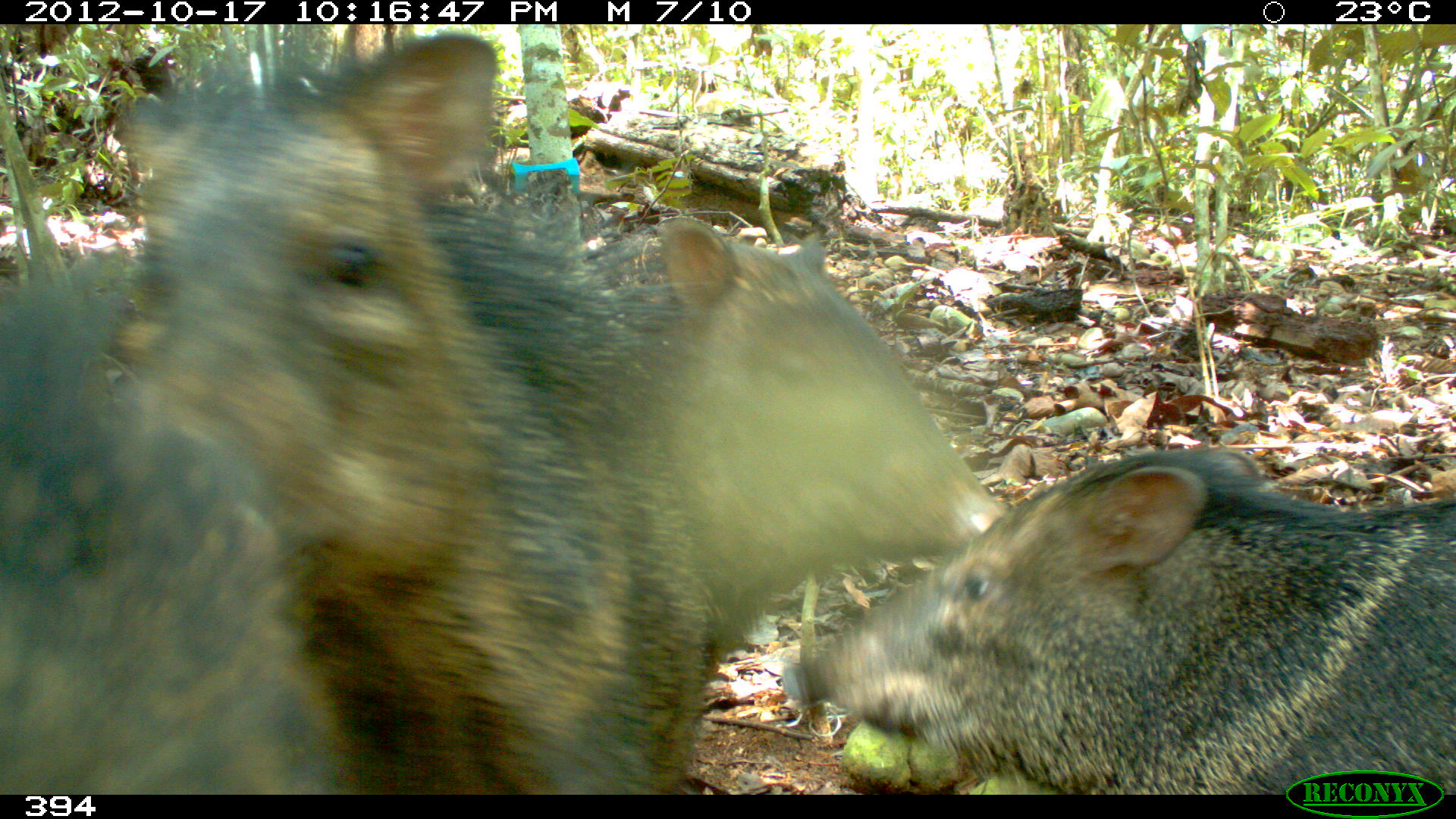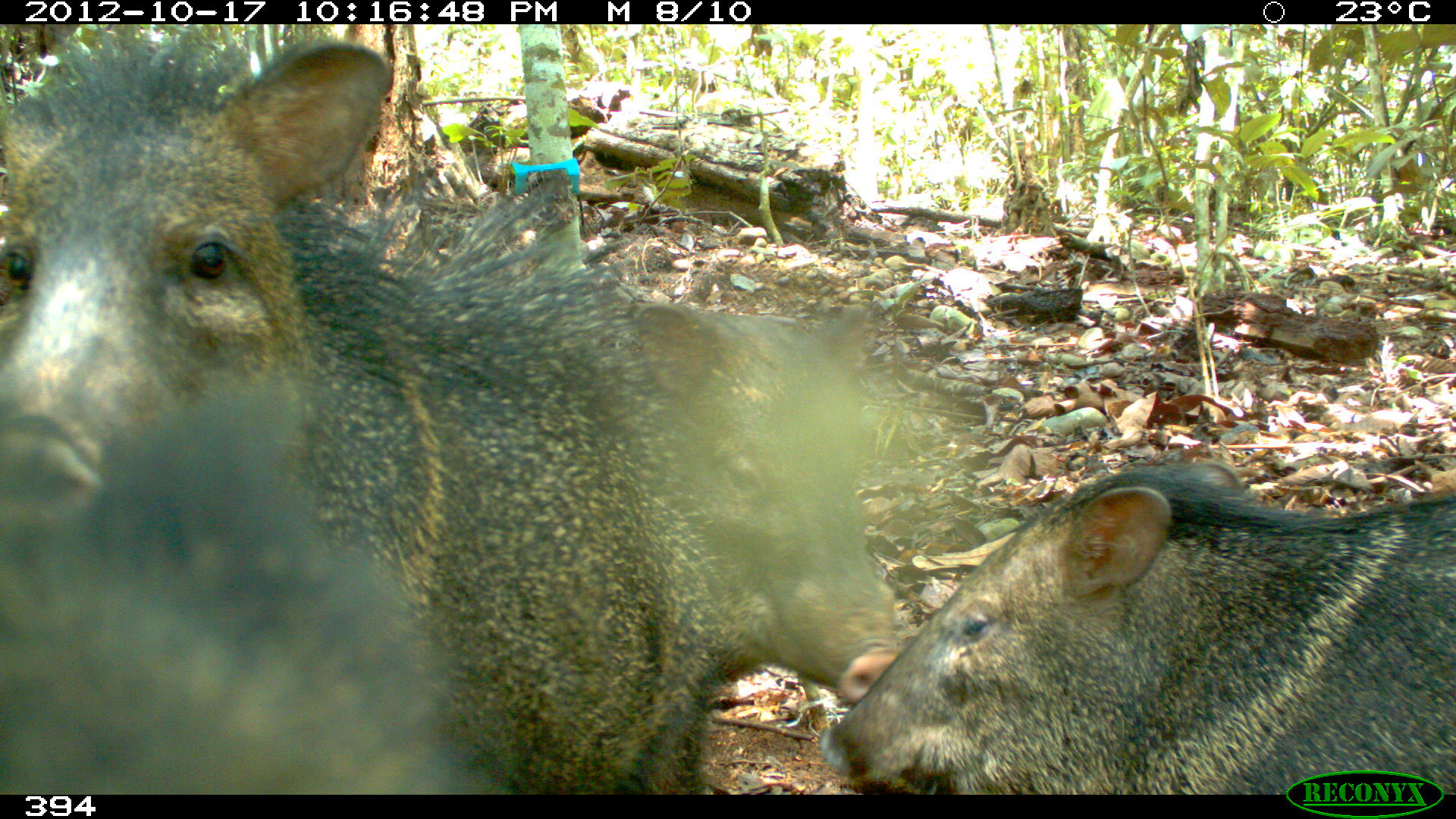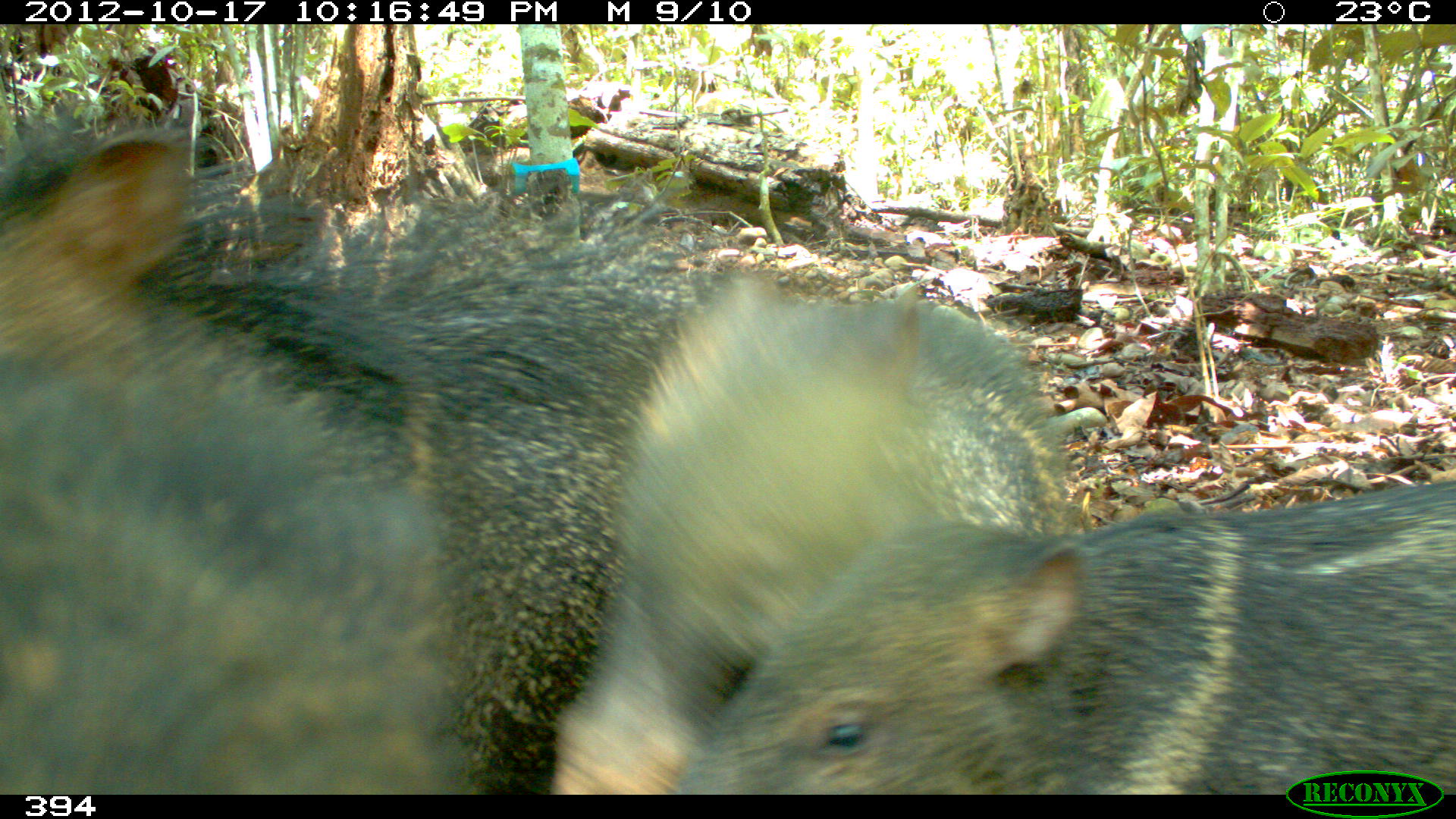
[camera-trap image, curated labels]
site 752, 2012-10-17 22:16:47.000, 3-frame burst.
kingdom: Animalia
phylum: Chordata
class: Mammalia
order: Artiodactyla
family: Tayassuidae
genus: Pecari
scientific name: Pecari tajacu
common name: collared peccary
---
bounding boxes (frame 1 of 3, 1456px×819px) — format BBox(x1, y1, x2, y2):
pecari tajacu: BBox(102, 28, 712, 795); BBox(779, 445, 1456, 795); BBox(0, 247, 359, 795); BBox(609, 215, 1008, 679)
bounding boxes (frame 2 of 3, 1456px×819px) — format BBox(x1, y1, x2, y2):
pecari tajacu: BBox(0, 25, 735, 794); BBox(0, 357, 512, 794); BBox(819, 457, 1456, 791); BBox(625, 303, 907, 703)